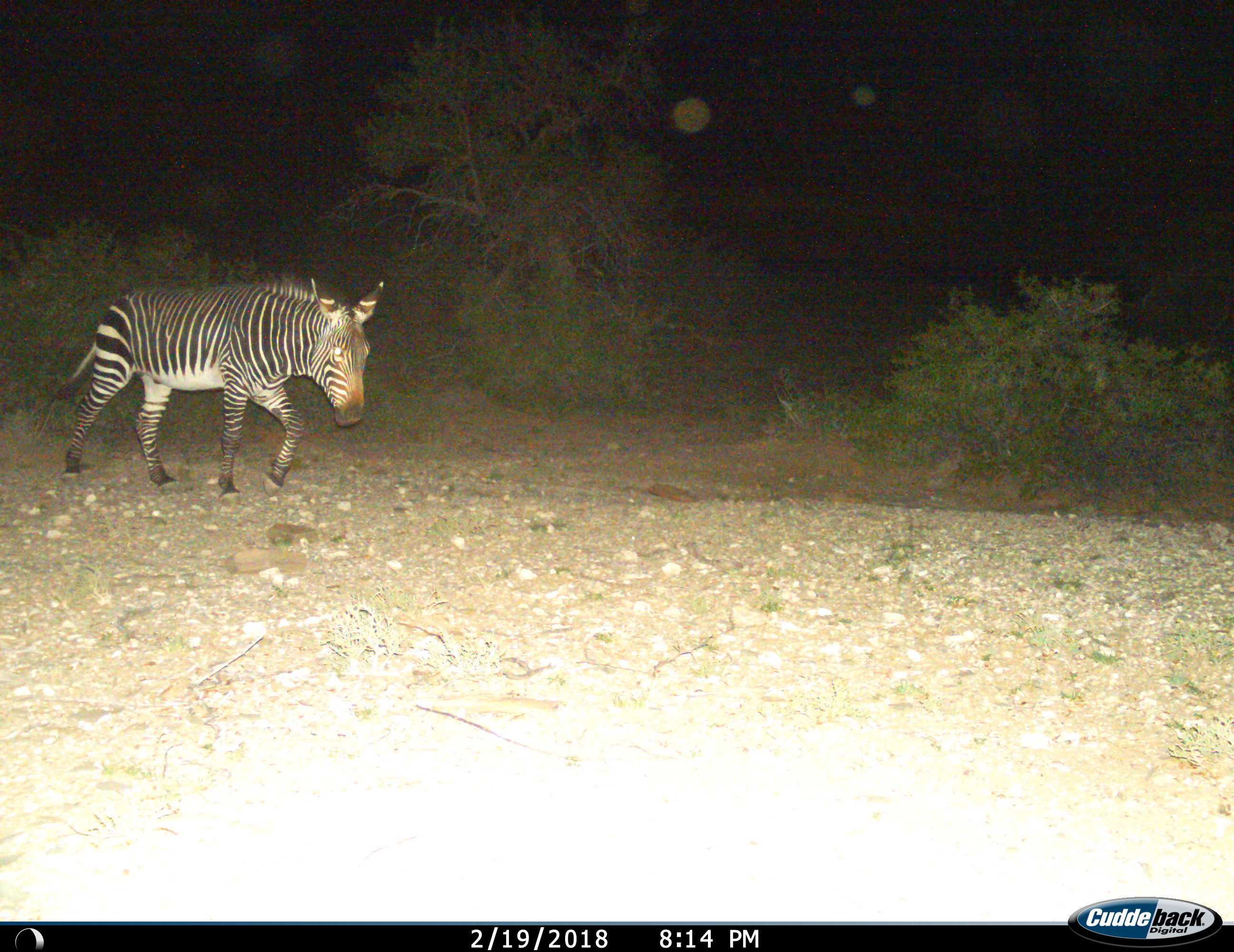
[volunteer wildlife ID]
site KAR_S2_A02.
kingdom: Animalia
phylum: Chordata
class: Mammalia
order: Perissodactyla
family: Equidae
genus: Equus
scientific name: Equus zebra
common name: mountain zebra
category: zebramountain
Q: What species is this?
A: Zebramountain (mountain zebra) (Equus zebra).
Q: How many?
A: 1.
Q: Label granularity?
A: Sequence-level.